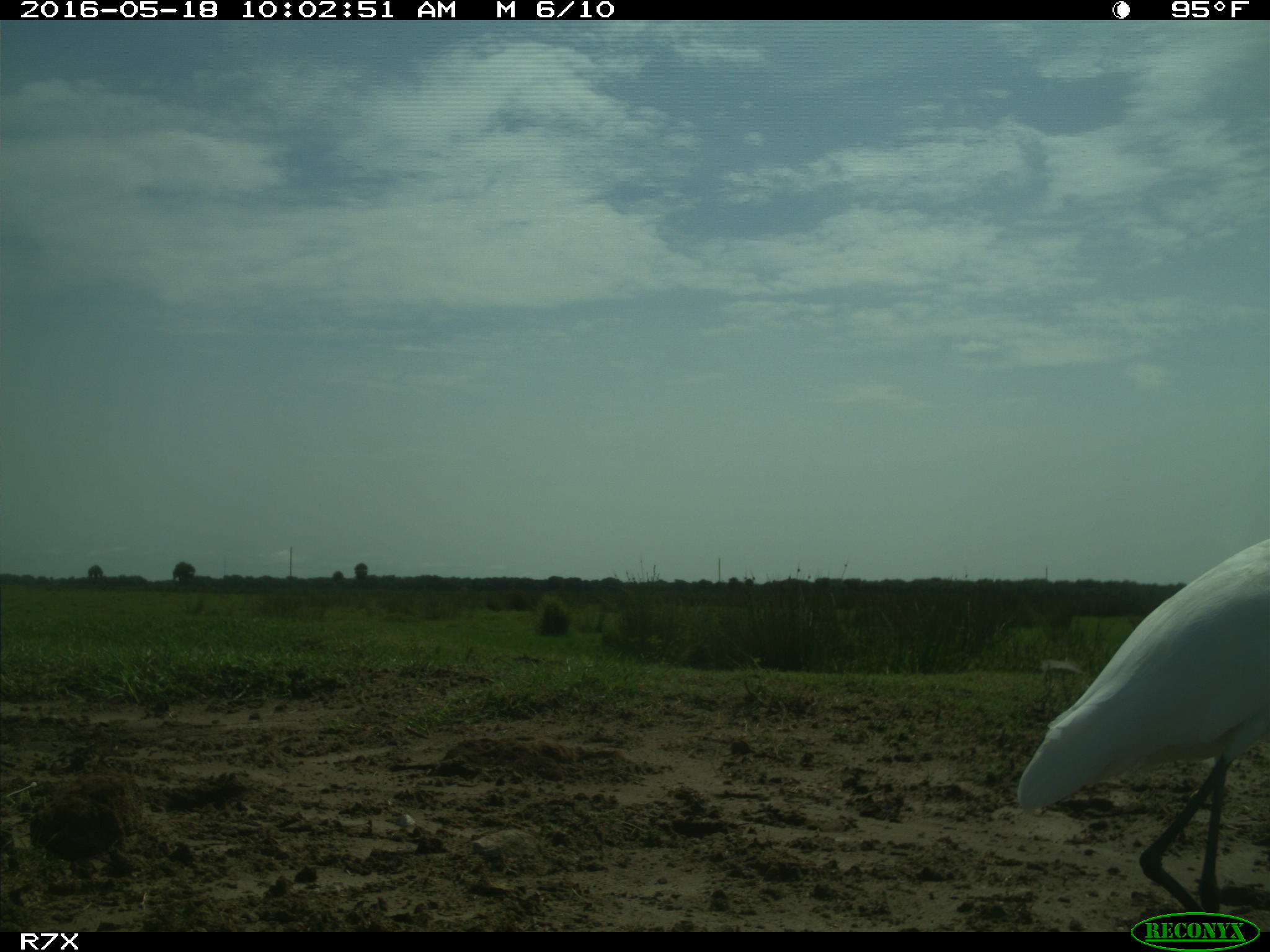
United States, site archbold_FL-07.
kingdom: Animalia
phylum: Chordata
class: Aves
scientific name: Aves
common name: birds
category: unidentified bird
Unidentified bird (birds) (Aves).